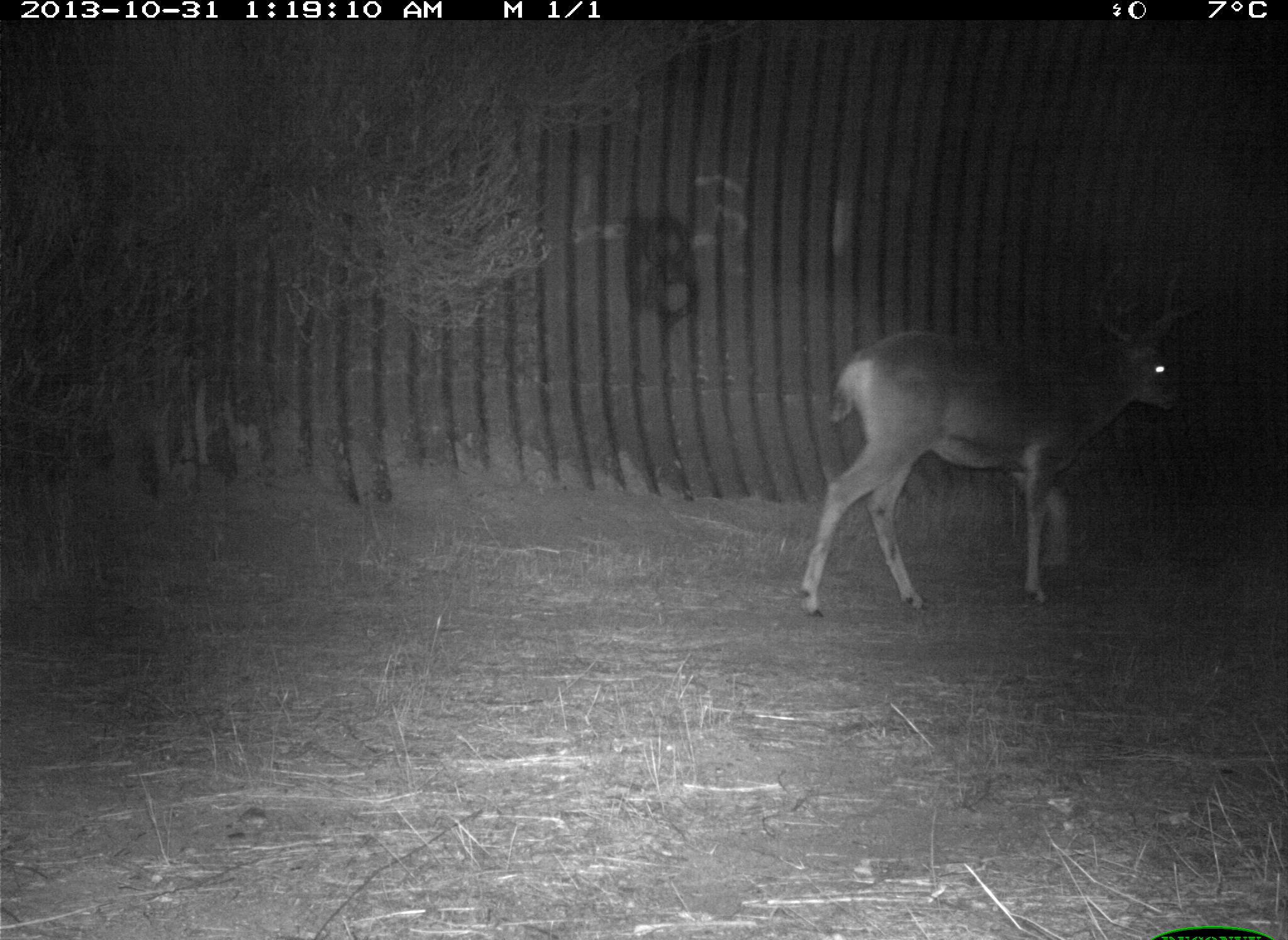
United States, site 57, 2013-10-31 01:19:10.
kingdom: Animalia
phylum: Chordata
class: Mammalia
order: Artiodactyla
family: Cervidae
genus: Odocoileus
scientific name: Odocoileus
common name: deer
Deer (Odocoileus).